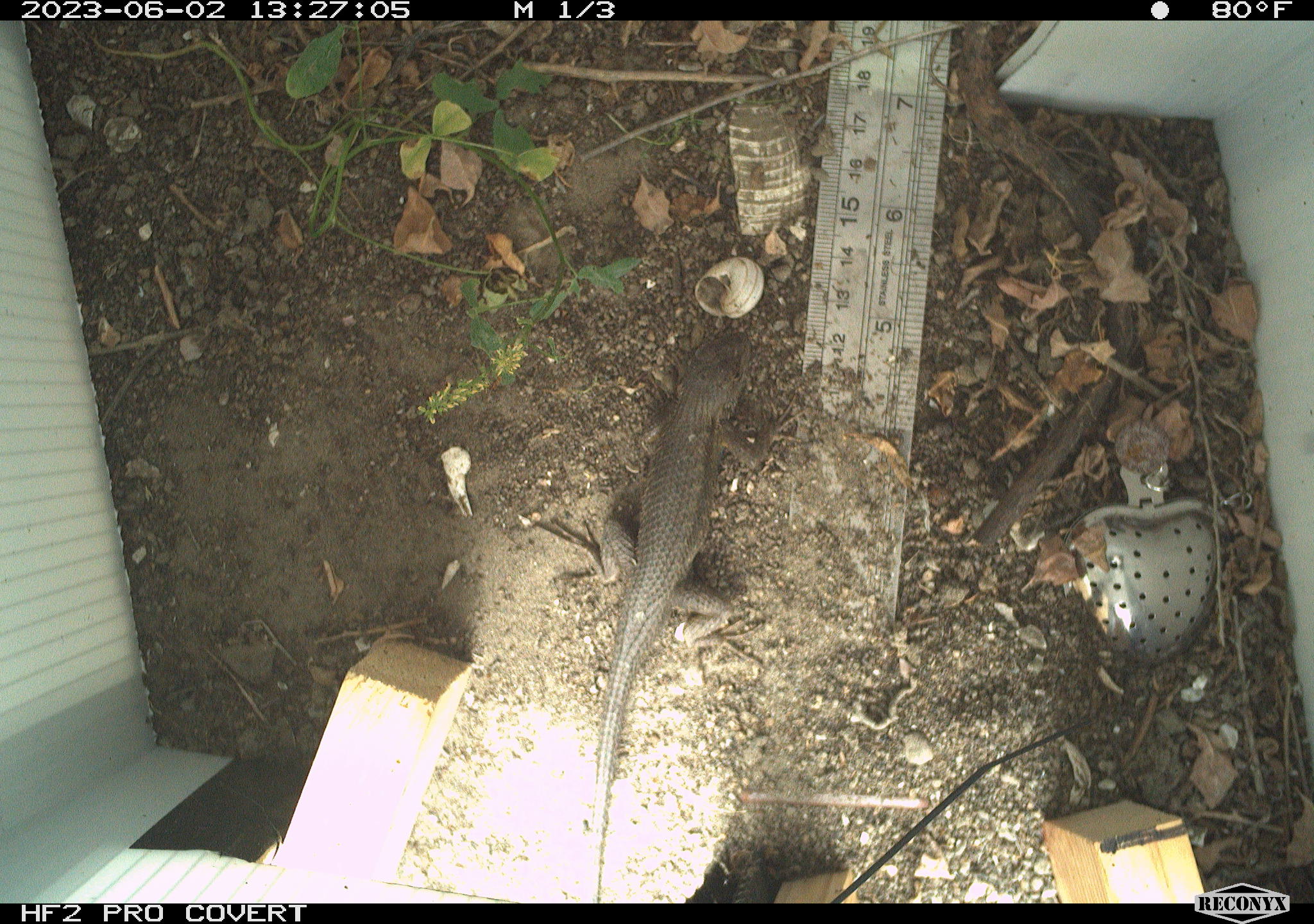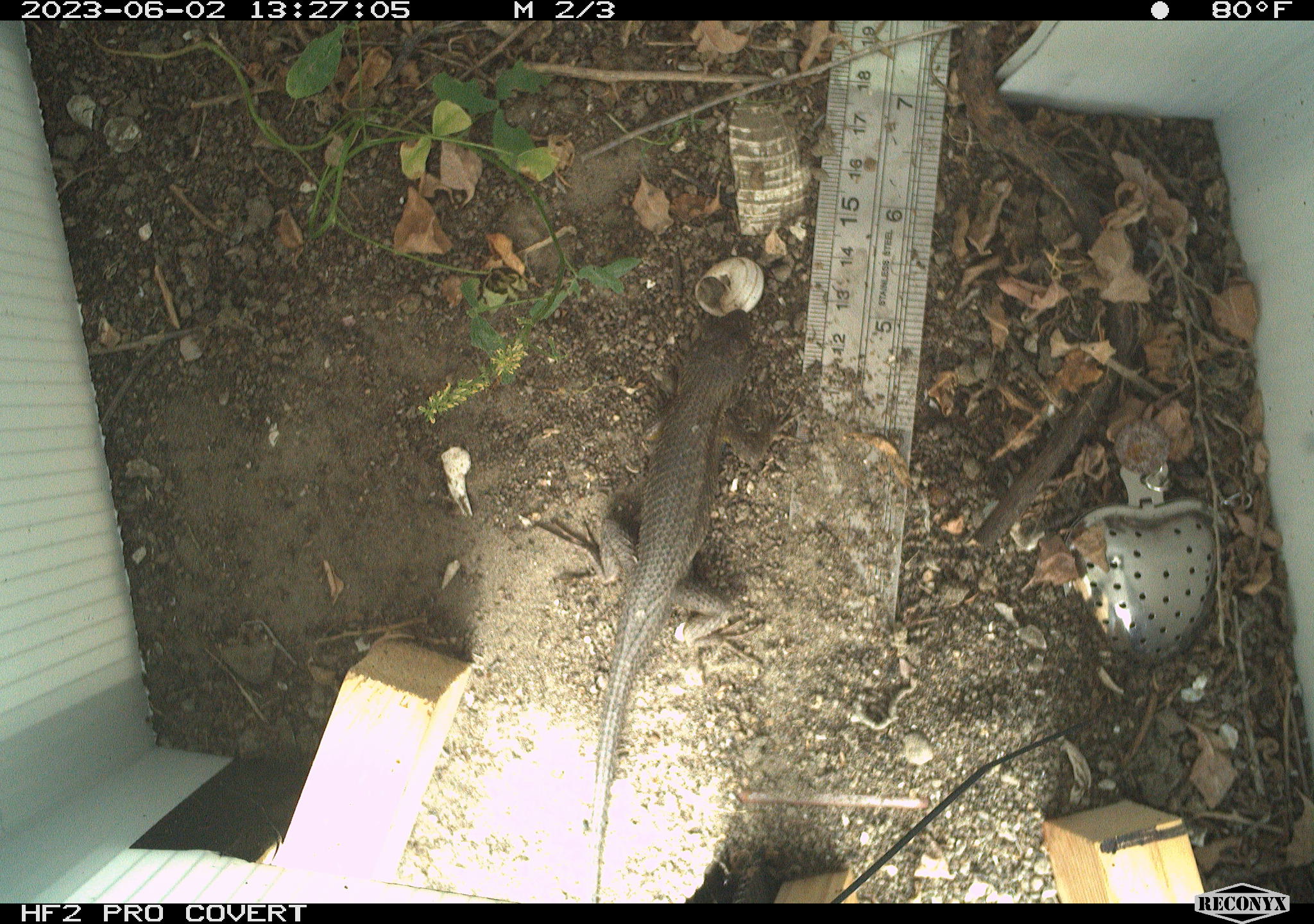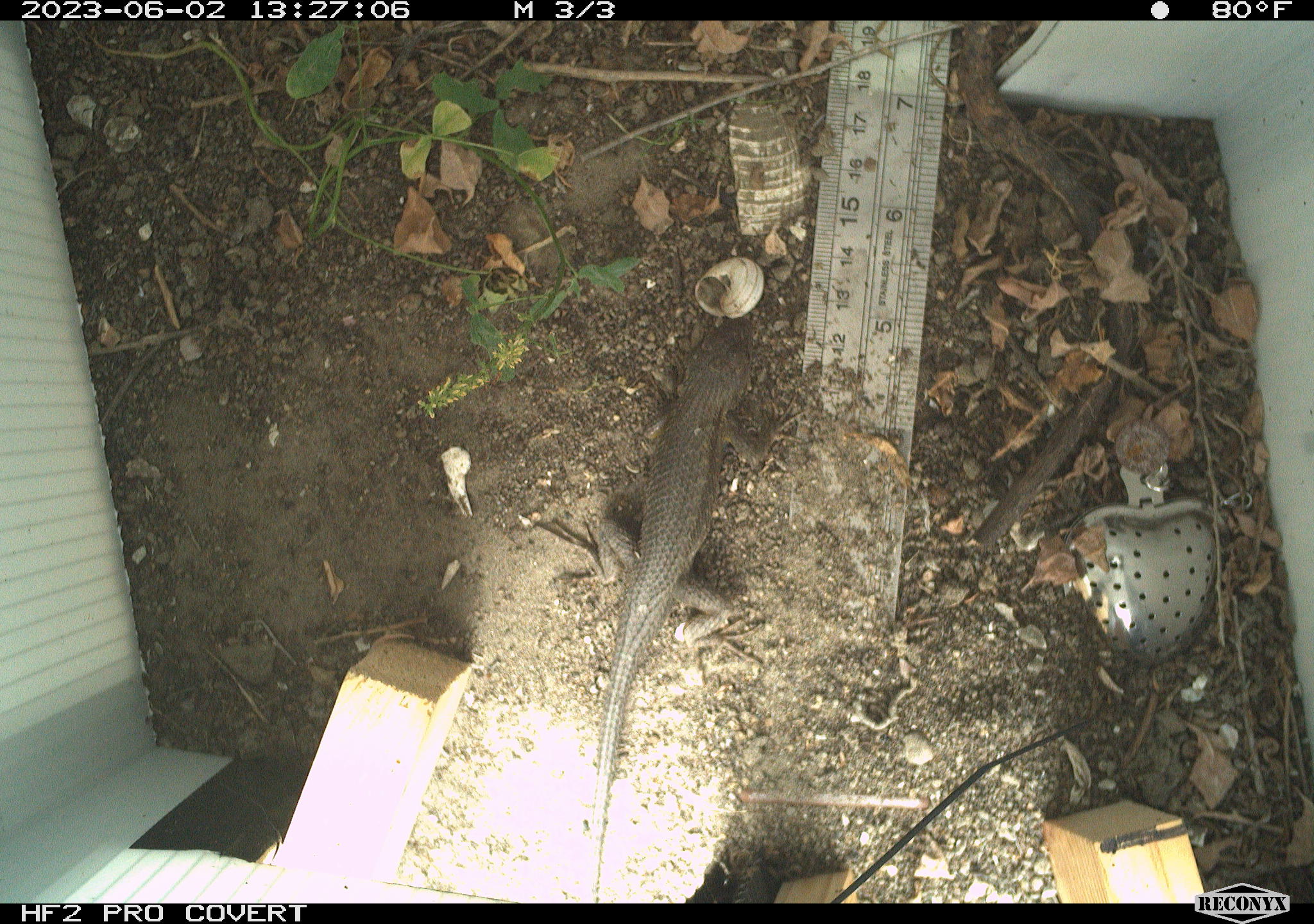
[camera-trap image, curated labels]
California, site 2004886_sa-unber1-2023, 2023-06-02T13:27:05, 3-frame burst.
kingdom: Animalia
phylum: Chordata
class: Reptilia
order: Squamata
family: Phrynosomatidae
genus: Sceloporus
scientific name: Sceloporus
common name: spiny lizards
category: sceloporus species